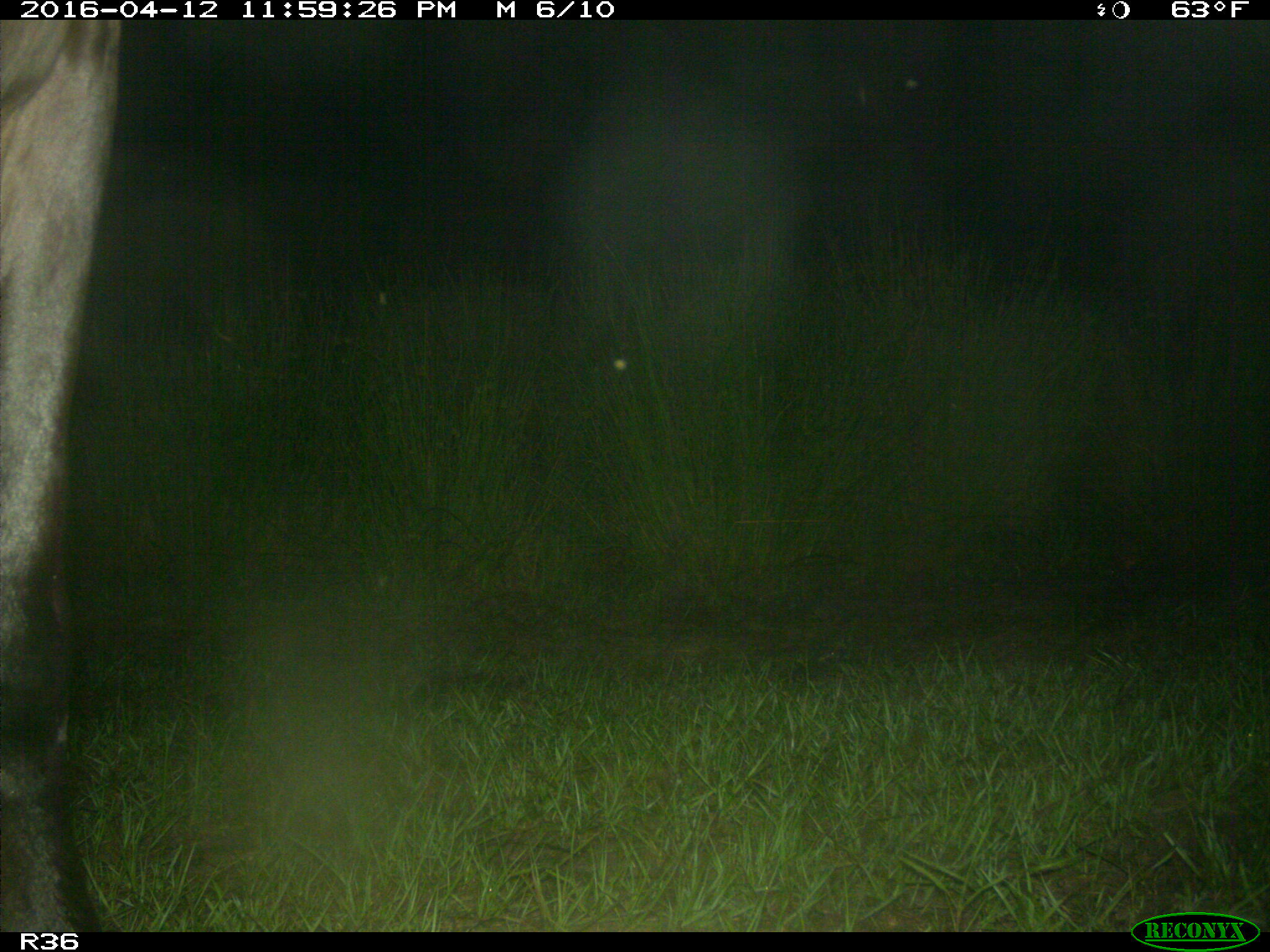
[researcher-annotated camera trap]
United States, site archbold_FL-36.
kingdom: Animalia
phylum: Chordata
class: Mammalia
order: Artiodactyla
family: Bovidae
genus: Bos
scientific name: Bos taurus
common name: domestic cow